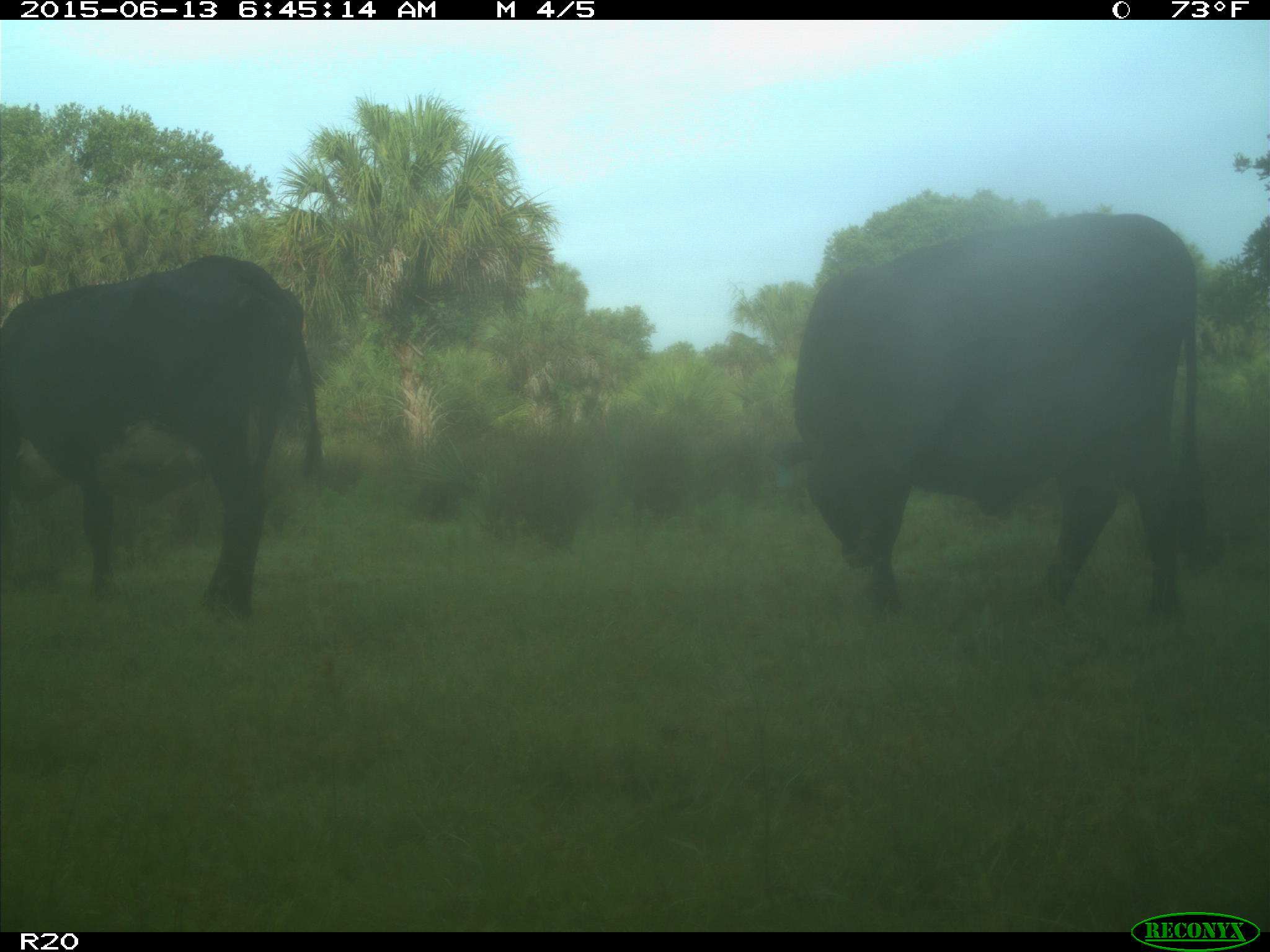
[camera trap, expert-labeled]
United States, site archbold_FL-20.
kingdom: Animalia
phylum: Chordata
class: Mammalia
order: Artiodactyla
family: Bovidae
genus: Bos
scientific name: Bos taurus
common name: domestic cow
Bos taurus (domestic cow).